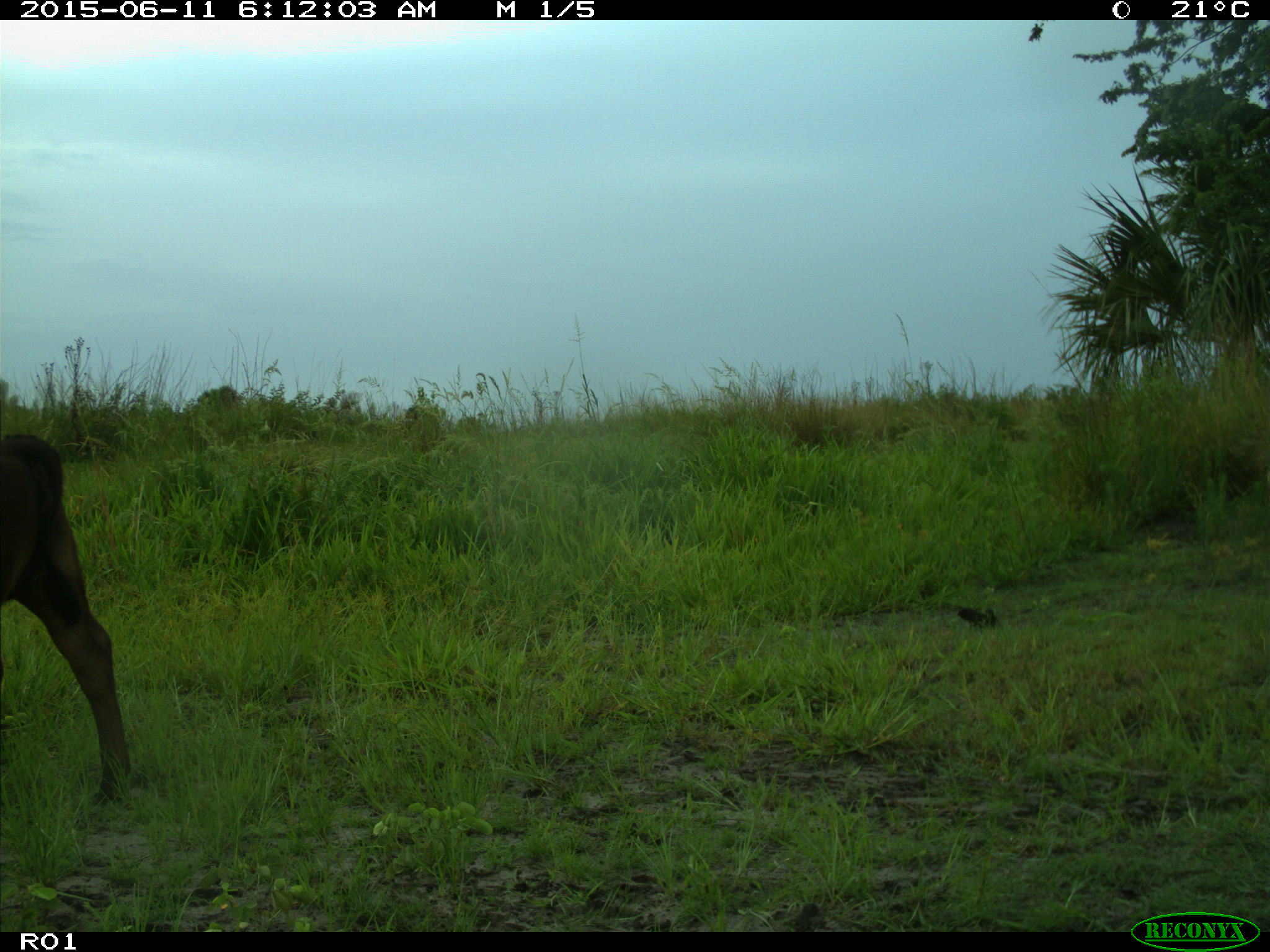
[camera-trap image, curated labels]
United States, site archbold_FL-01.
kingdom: Animalia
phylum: Chordata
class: Mammalia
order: Artiodactyla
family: Bovidae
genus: Bos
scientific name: Bos taurus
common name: domestic cow